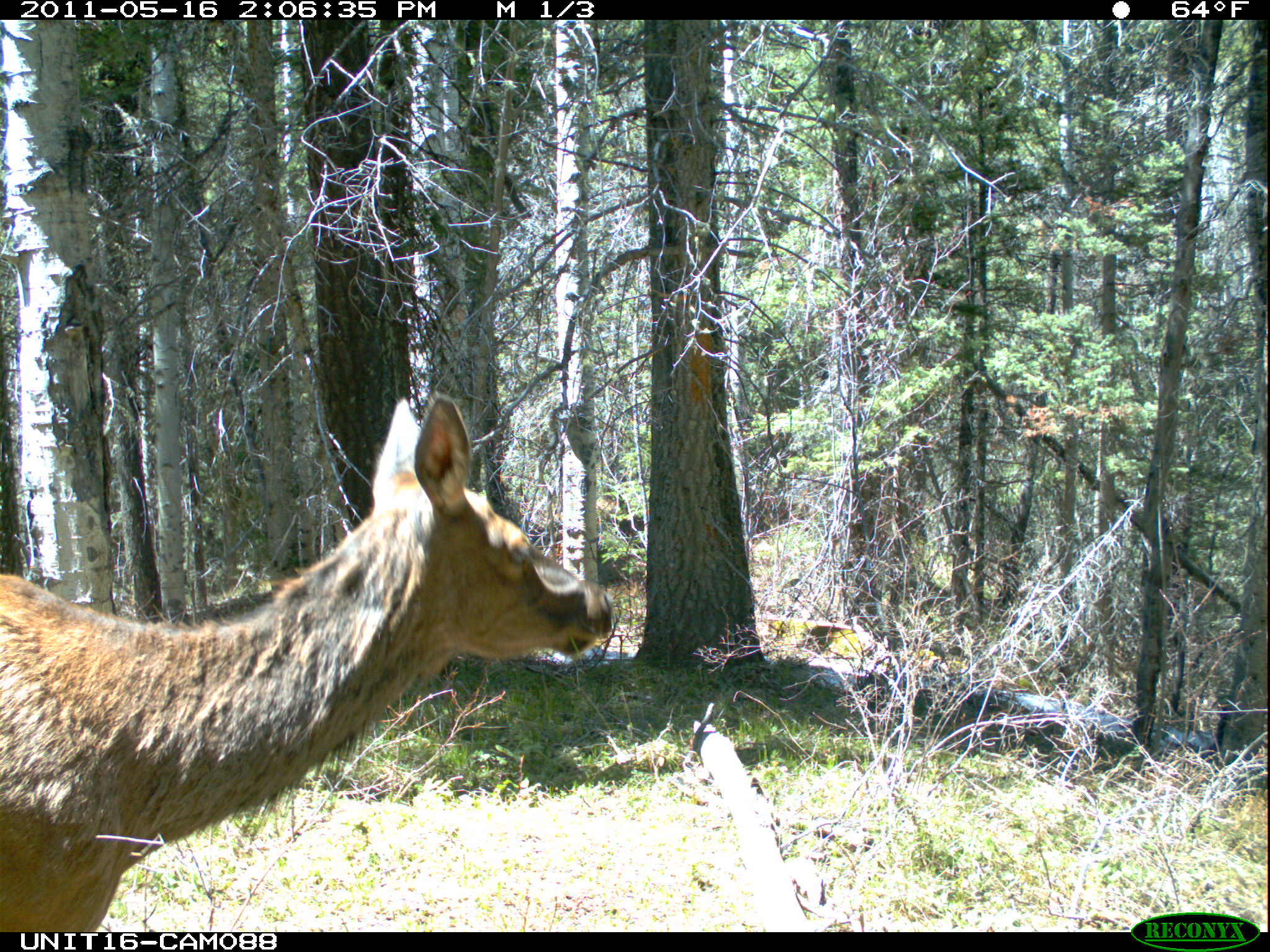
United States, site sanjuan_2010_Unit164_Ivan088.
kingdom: Animalia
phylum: Chordata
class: Mammalia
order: Artiodactyla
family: Cervidae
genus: Cervus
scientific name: Cervus elaphus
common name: red deer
Cervus elaphus (red deer).